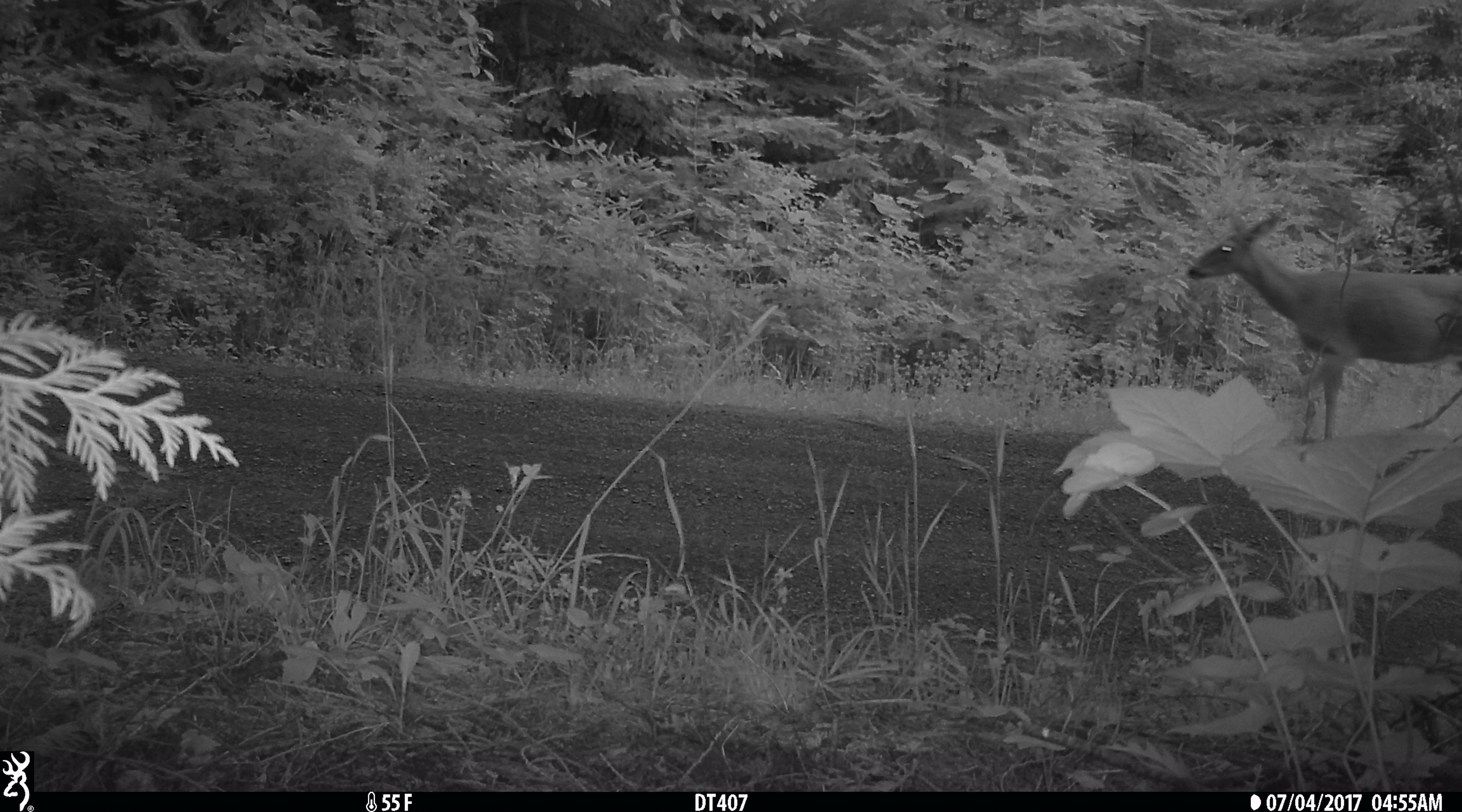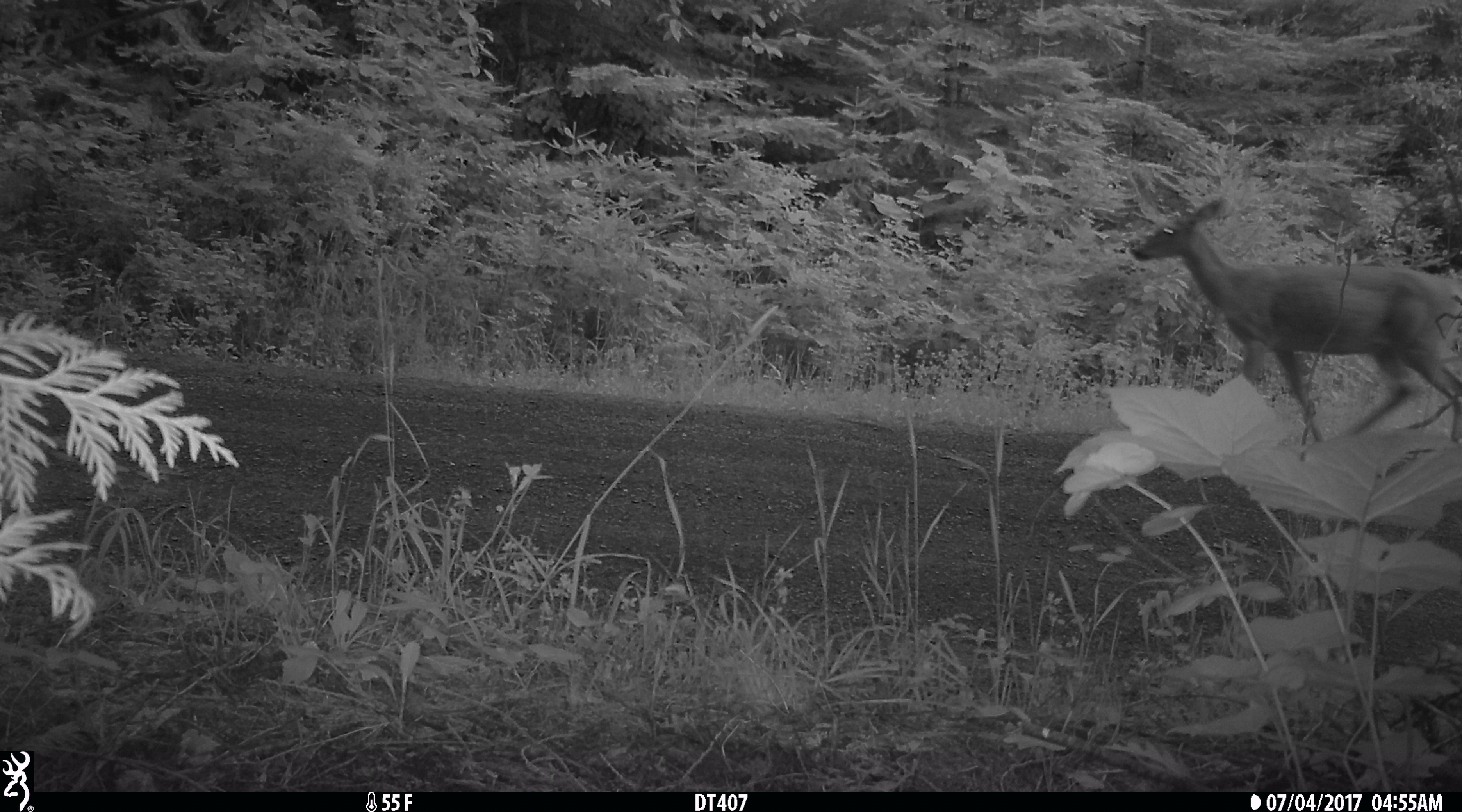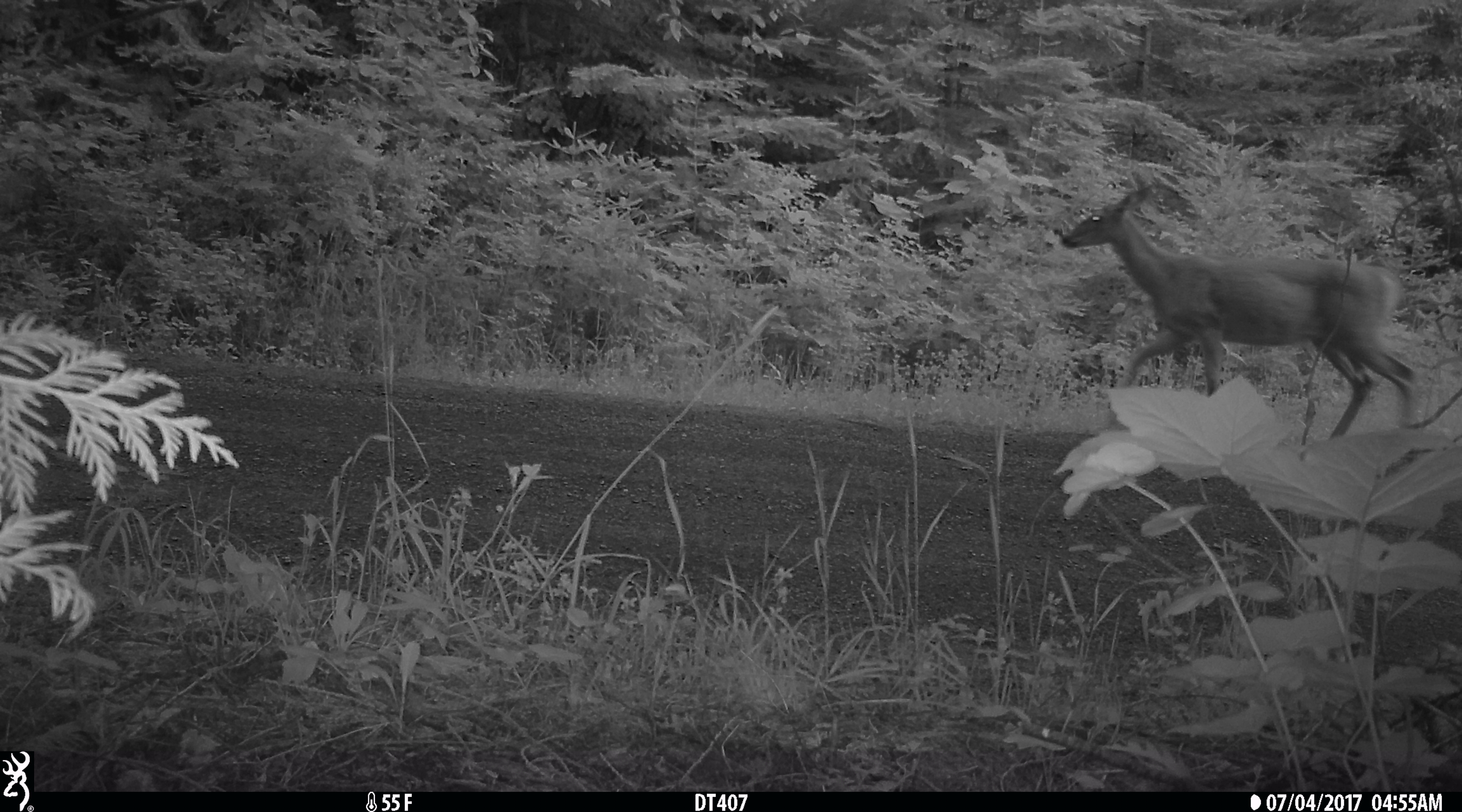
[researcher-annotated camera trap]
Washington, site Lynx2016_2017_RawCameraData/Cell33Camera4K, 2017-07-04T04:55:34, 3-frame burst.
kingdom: Animalia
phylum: Chordata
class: Mammalia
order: Artiodactyla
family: Cervidae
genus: Odocoileus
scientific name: Odocoileus virginianus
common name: white-tailed deer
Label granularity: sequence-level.